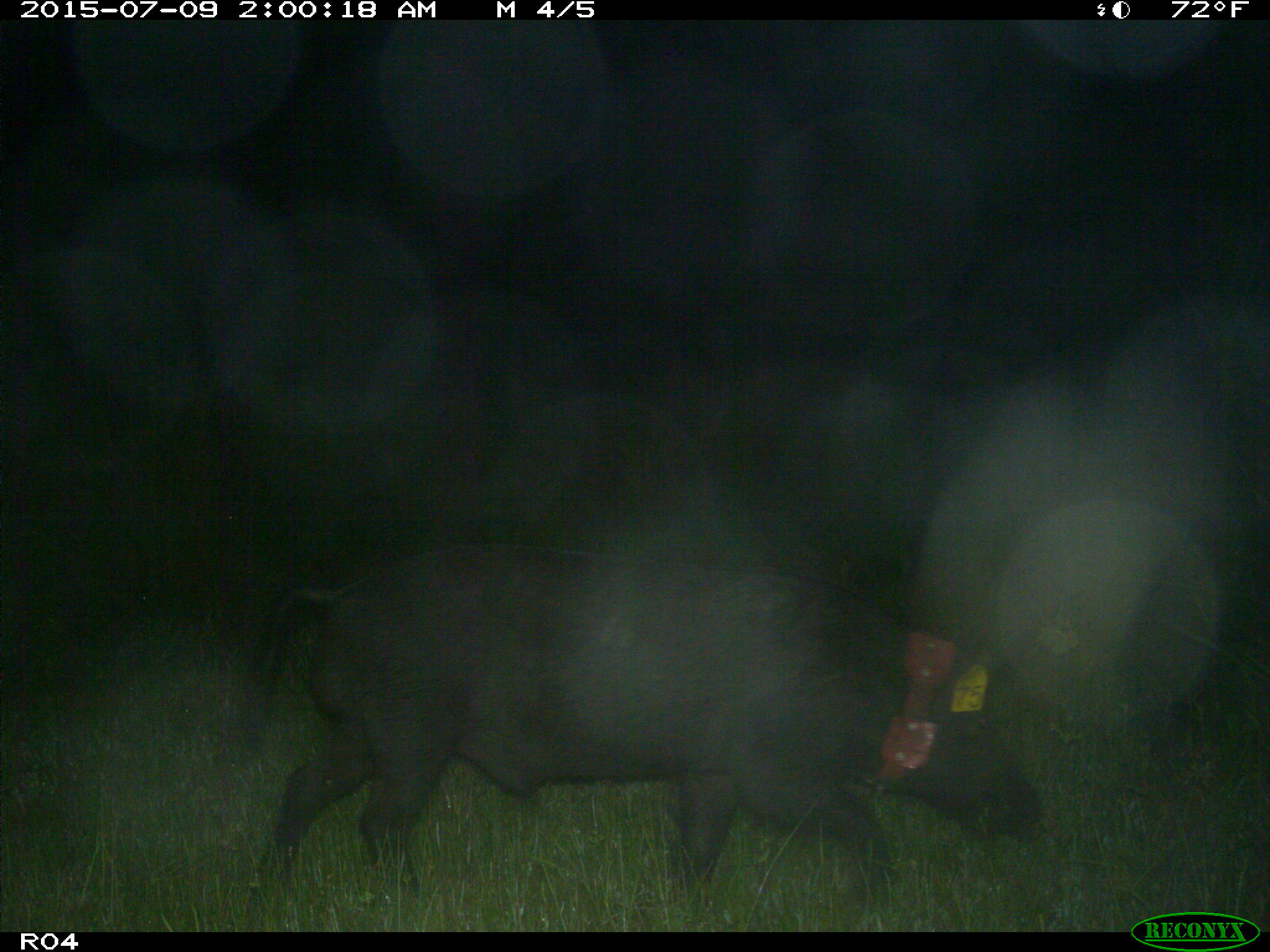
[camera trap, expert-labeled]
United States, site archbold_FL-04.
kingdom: Animalia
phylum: Chordata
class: Mammalia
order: Artiodactyla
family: Suidae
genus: Sus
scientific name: Sus scrofa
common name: wild boar